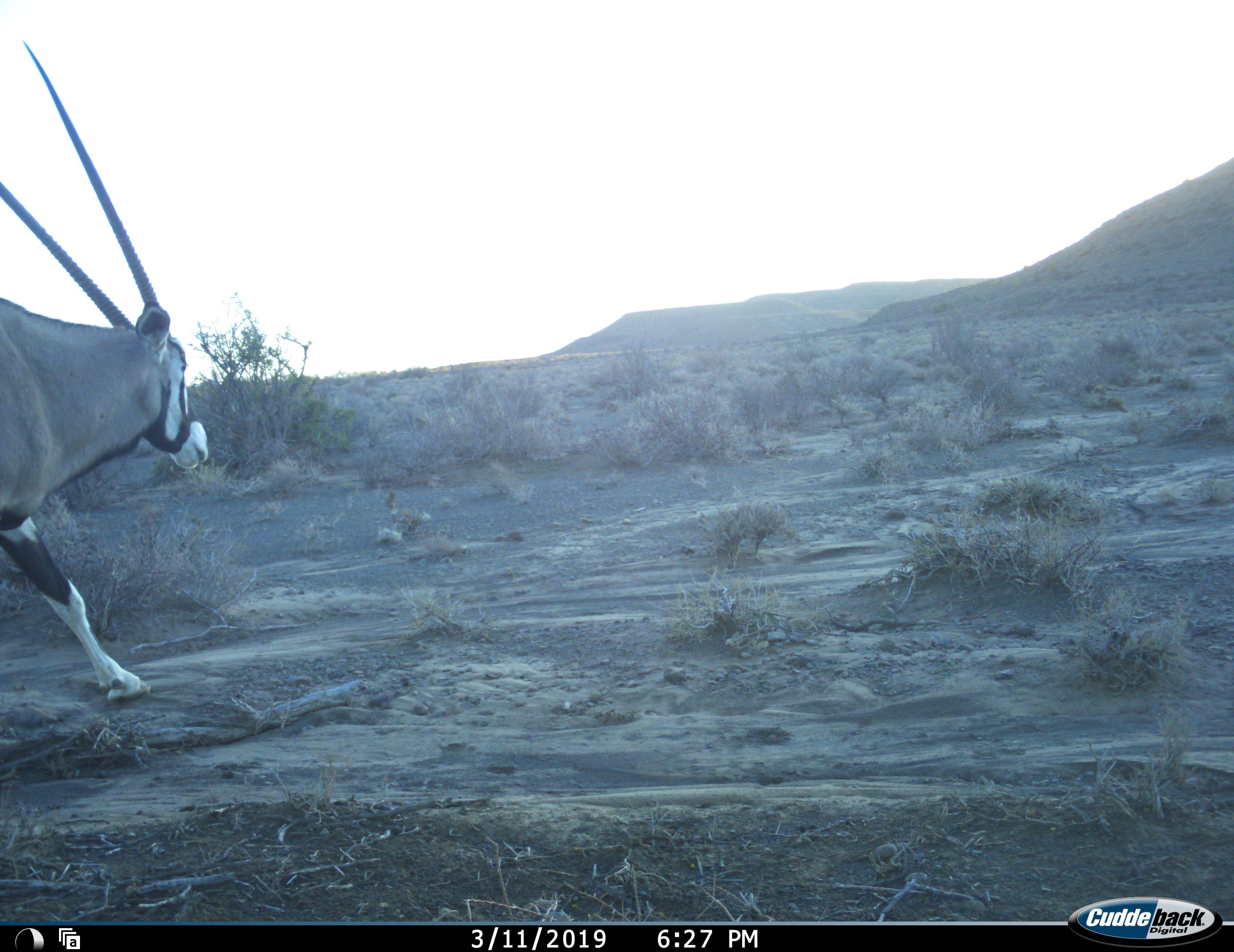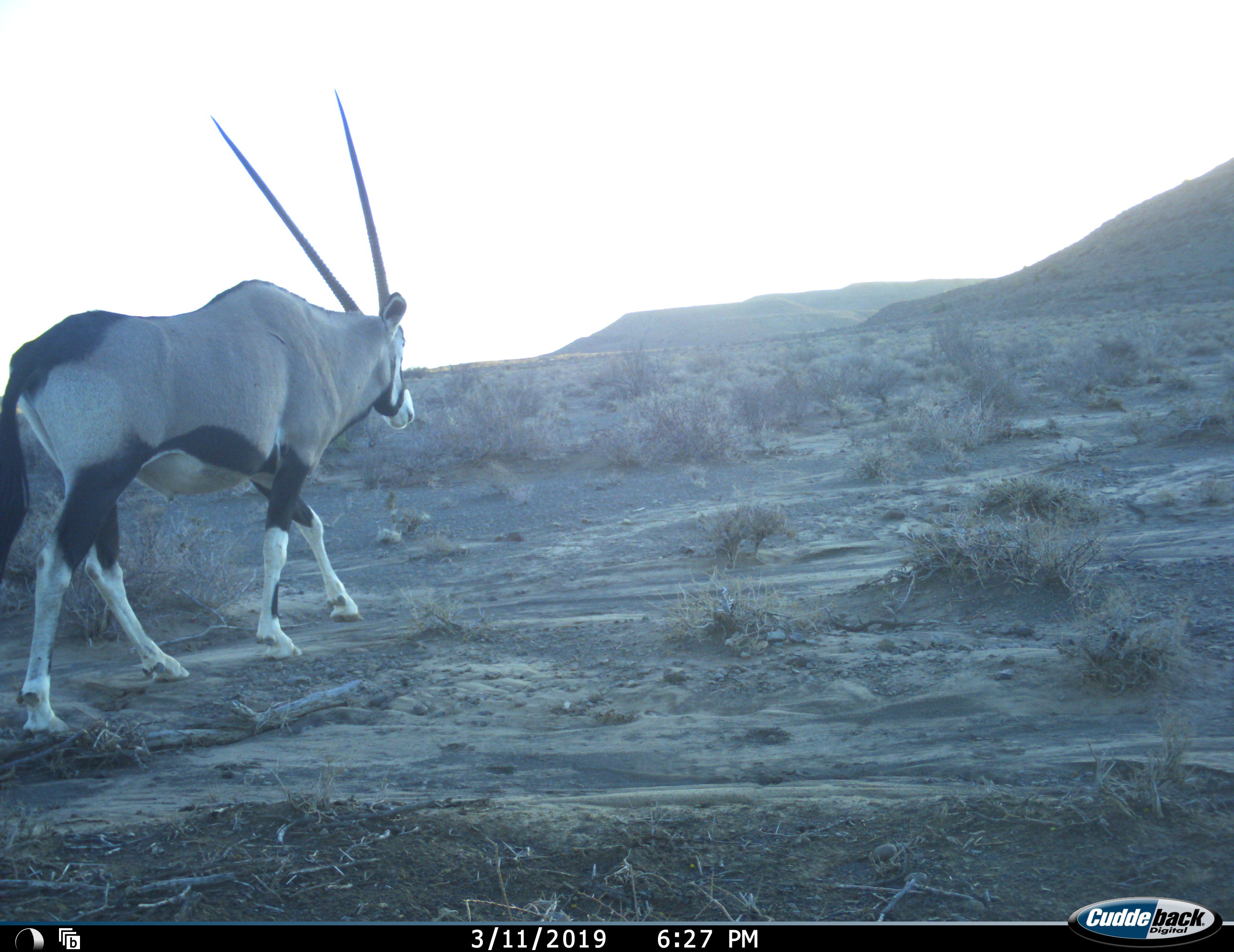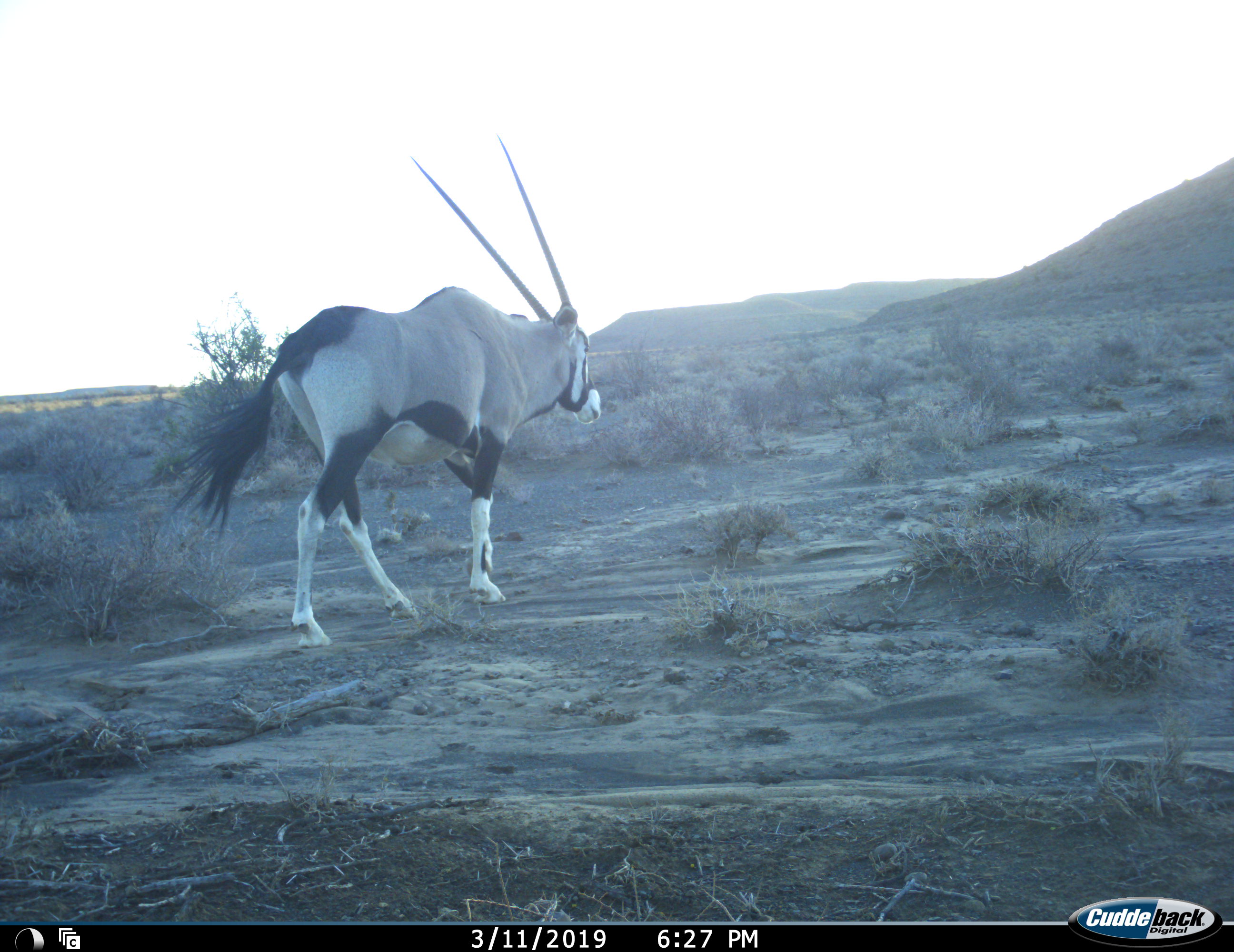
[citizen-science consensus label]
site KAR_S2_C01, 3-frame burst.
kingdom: Animalia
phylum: Chordata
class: Mammalia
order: Artiodactyla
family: Bovidae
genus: Oryx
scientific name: Oryx gazella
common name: gemsbok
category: oryx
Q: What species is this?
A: Oryx (gemsbok) (Oryx gazella).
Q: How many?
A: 1.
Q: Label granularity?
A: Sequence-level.